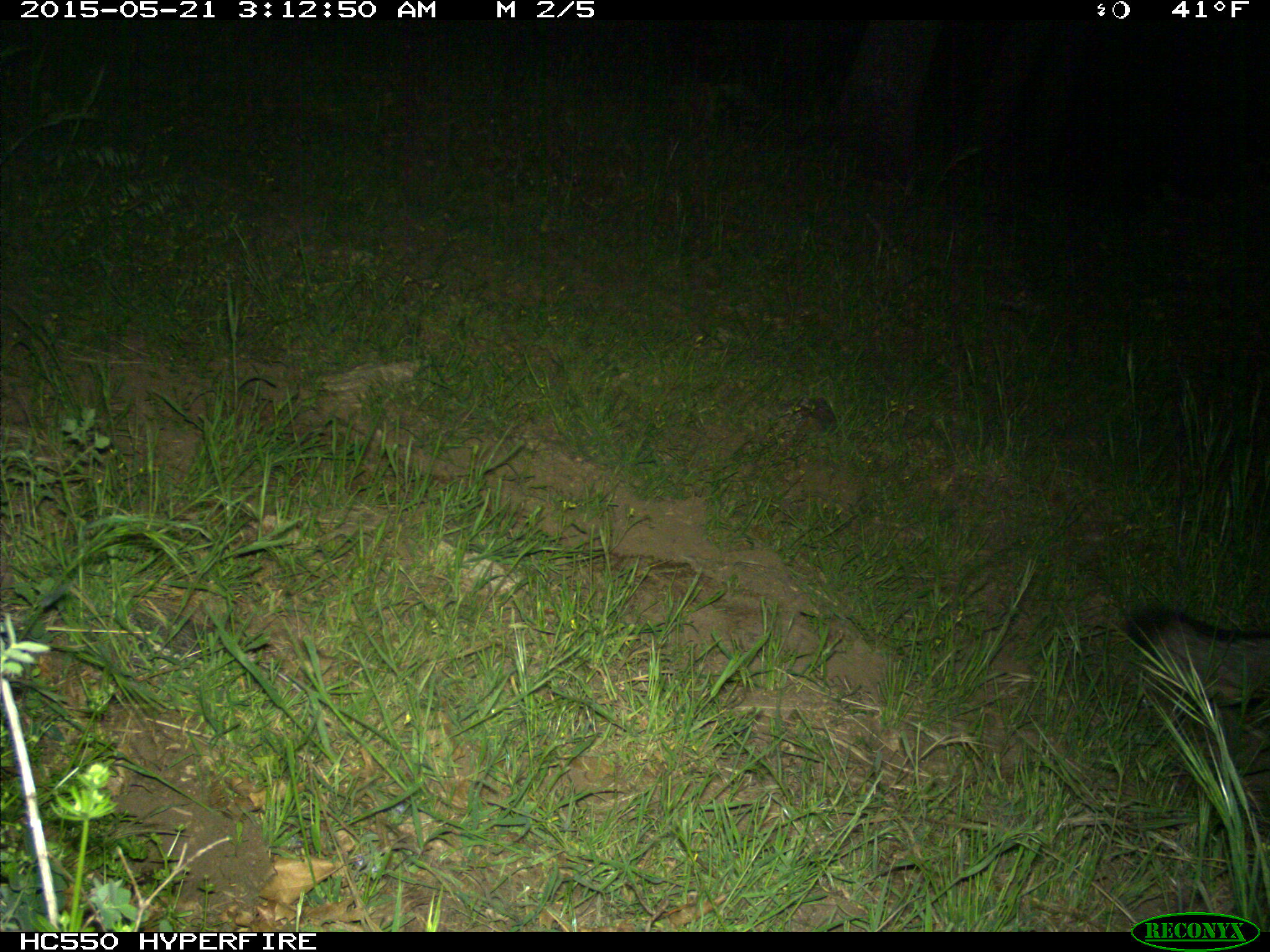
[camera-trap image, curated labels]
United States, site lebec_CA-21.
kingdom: Animalia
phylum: Chordata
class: Mammalia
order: Carnivora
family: Canidae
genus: Urocyon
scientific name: Urocyon cinereoargenteus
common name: gray fox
Urocyon cinereoargenteus (gray fox).